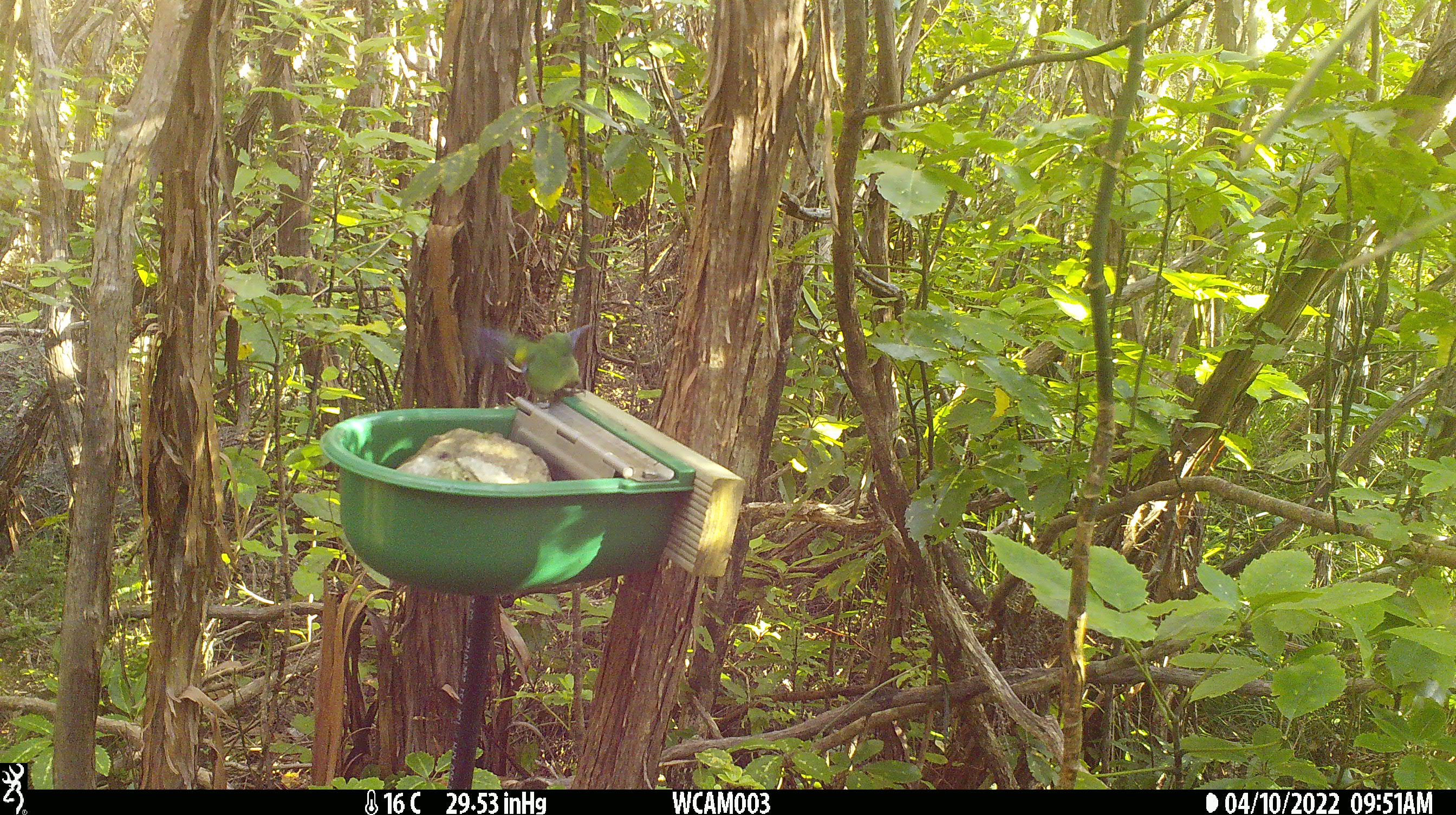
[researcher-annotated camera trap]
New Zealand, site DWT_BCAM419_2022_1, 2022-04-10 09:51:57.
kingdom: Animalia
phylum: Chordata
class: Aves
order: Psittaciformes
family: Psittaculidae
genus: Cyanoramphus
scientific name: Cyanoramphus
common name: parakeet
Parakeet (Cyanoramphus).